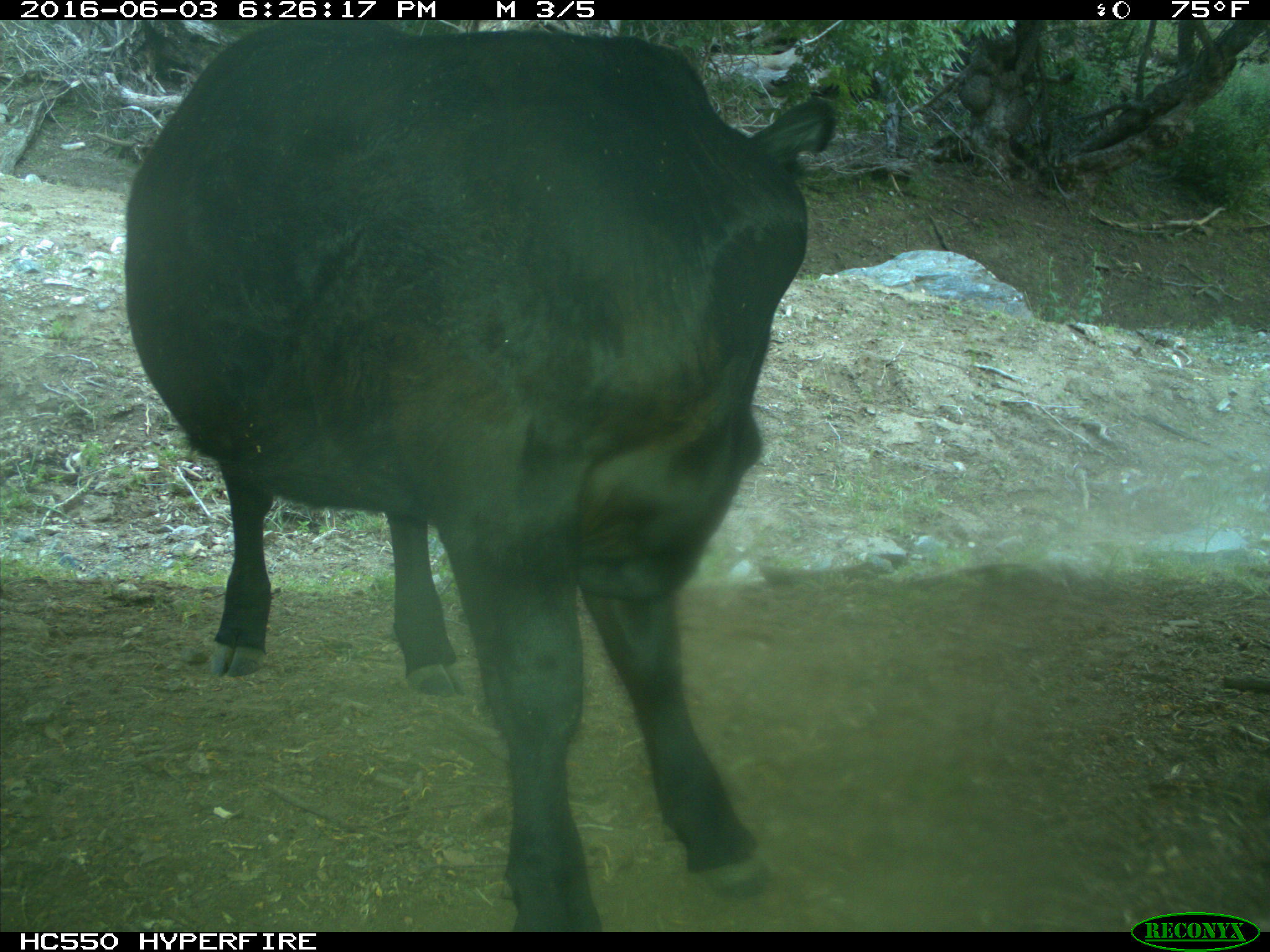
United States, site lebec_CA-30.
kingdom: Animalia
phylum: Chordata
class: Mammalia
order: Artiodactyla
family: Bovidae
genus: Bos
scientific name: Bos taurus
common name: domestic cow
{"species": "Bos taurus (domestic cow)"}